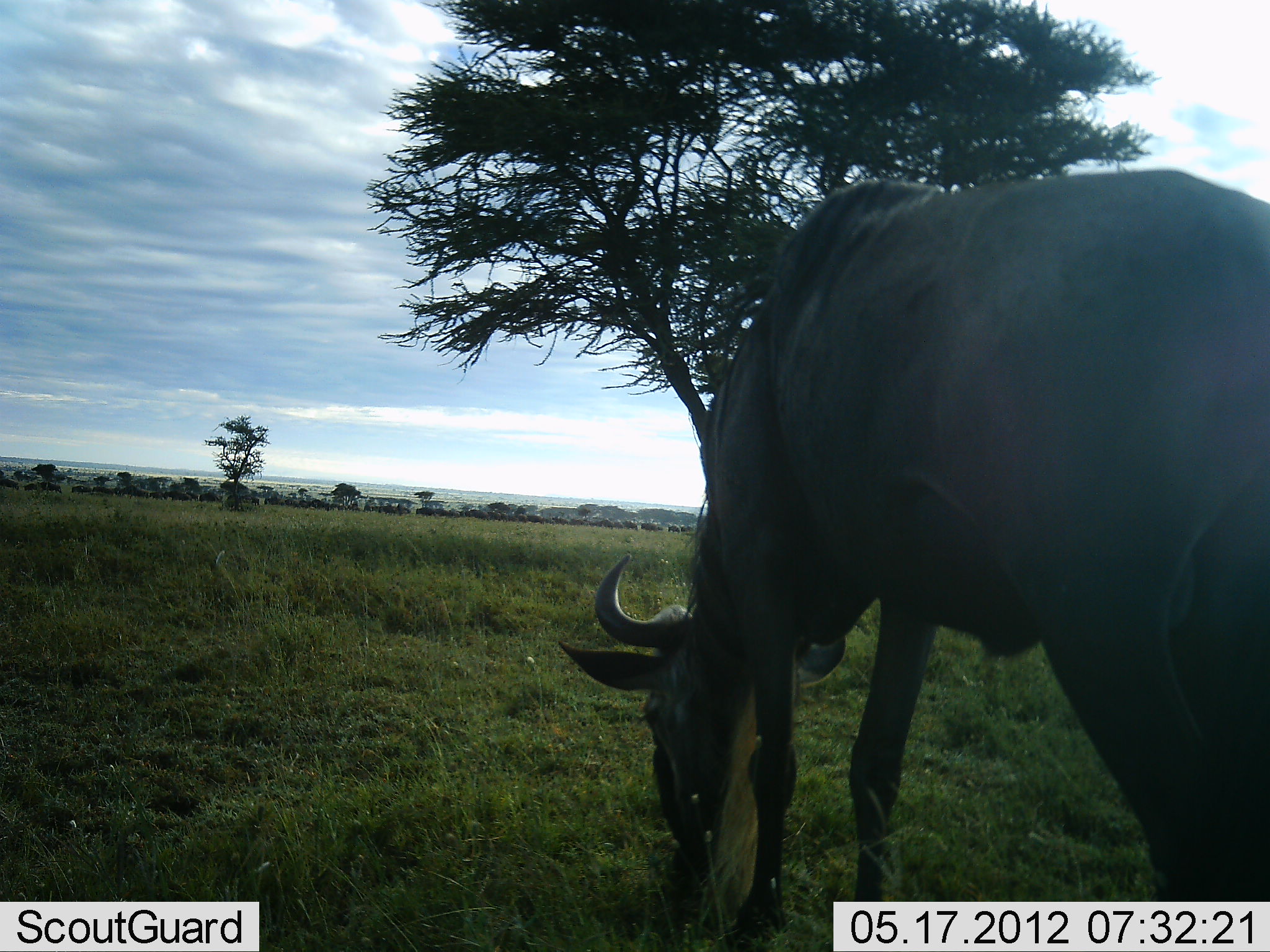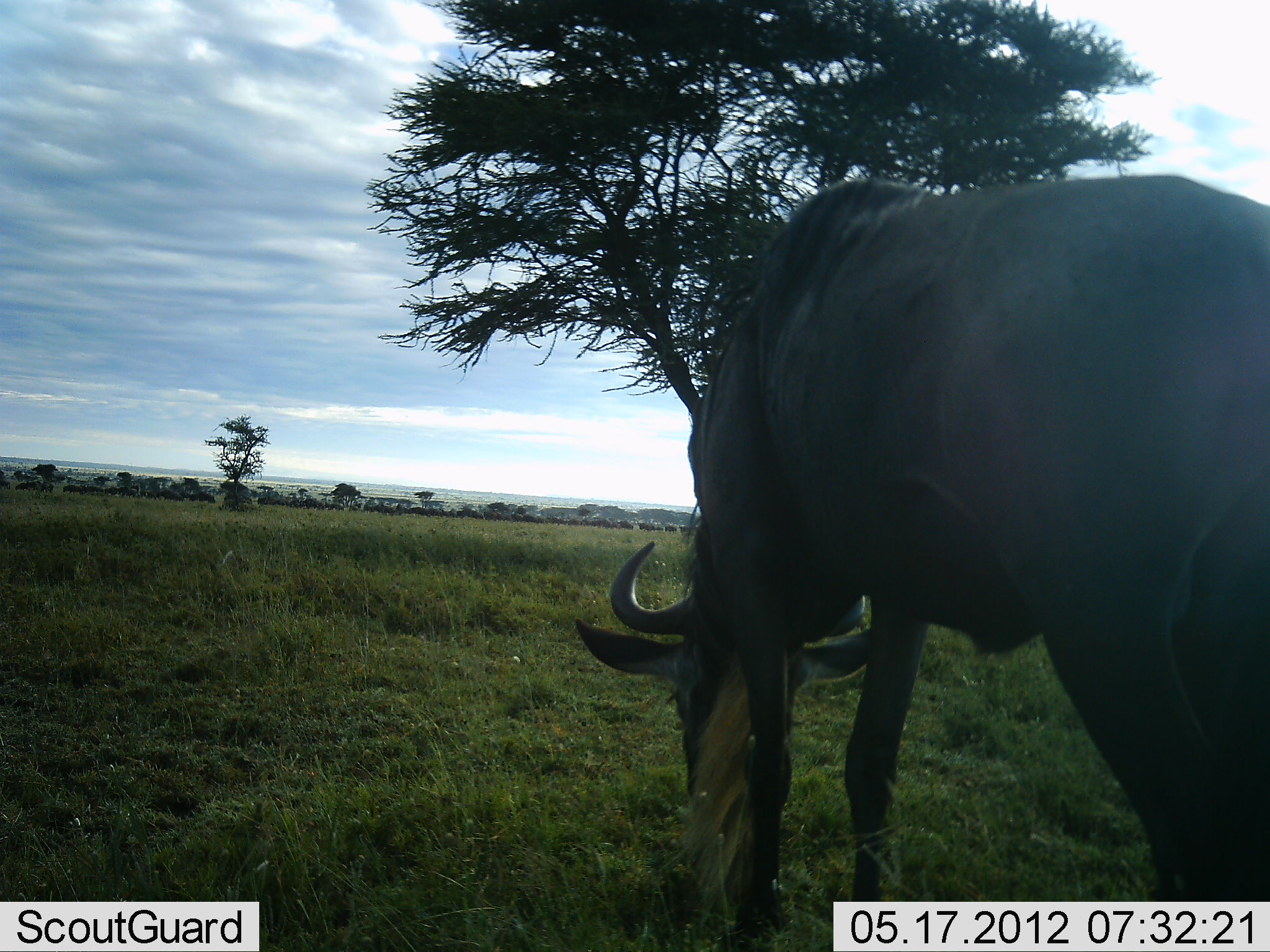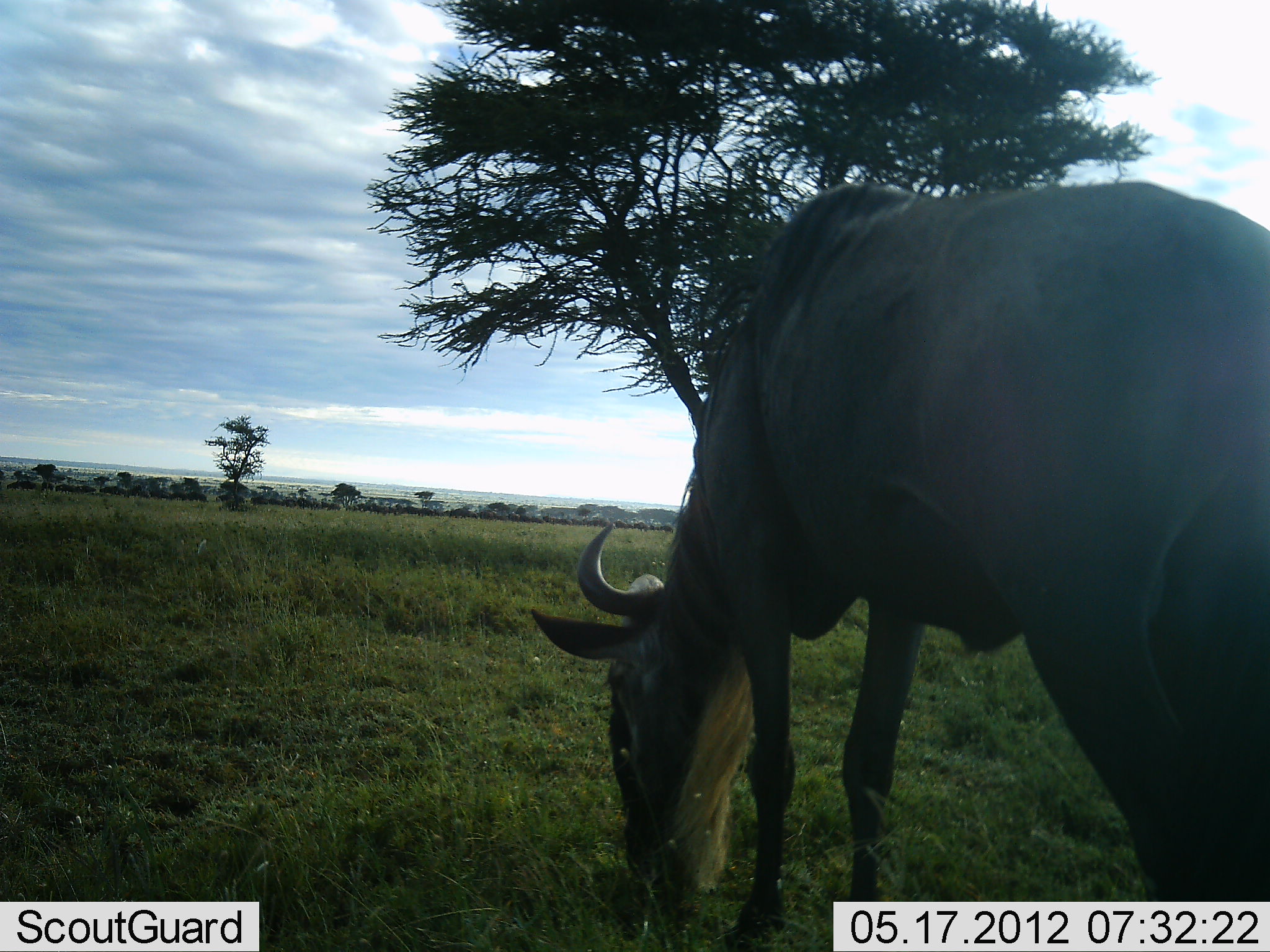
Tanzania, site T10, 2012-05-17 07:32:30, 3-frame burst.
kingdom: Animalia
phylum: Chordata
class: Mammalia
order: Artiodactyla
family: Bovidae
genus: Connochaetes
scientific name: Connochaetes taurinus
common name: blue wildebeest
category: wildebeest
Wildebeest (blue wildebeest) (Connochaetes taurinus), count 1. Behavior (volunteer vote fractions): standing 30%, resting 0%, moving 30%, interacting 0%. Young present (vote fraction): 0%. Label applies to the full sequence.